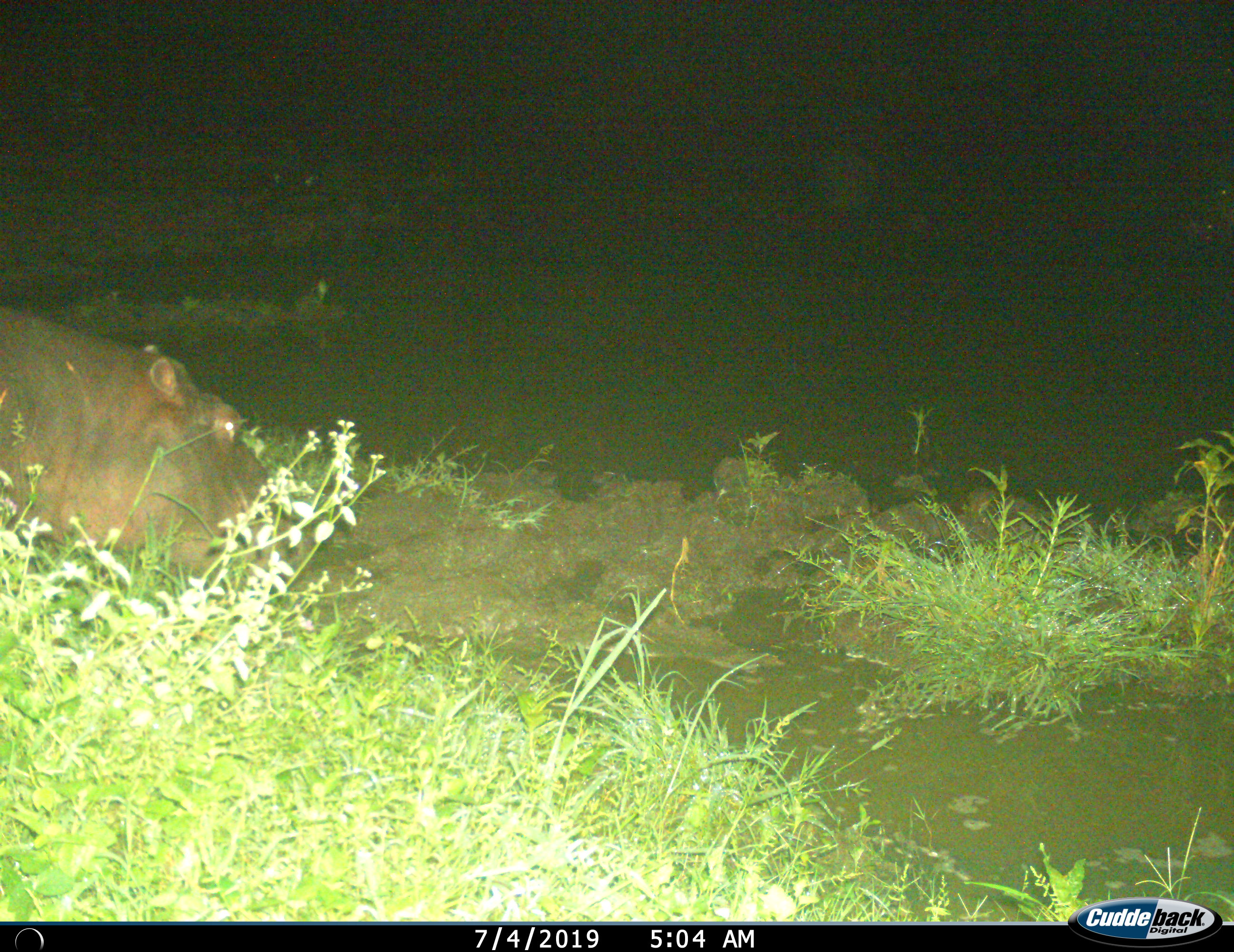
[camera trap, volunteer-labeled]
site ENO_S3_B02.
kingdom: Animalia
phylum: Chordata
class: Mammalia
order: Artiodactyla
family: Hippopotamidae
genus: Hippopotamus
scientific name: Hippopotamus amphibius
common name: hippopotamus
Hippopotamus (Hippopotamus amphibius), count 1. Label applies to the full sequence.